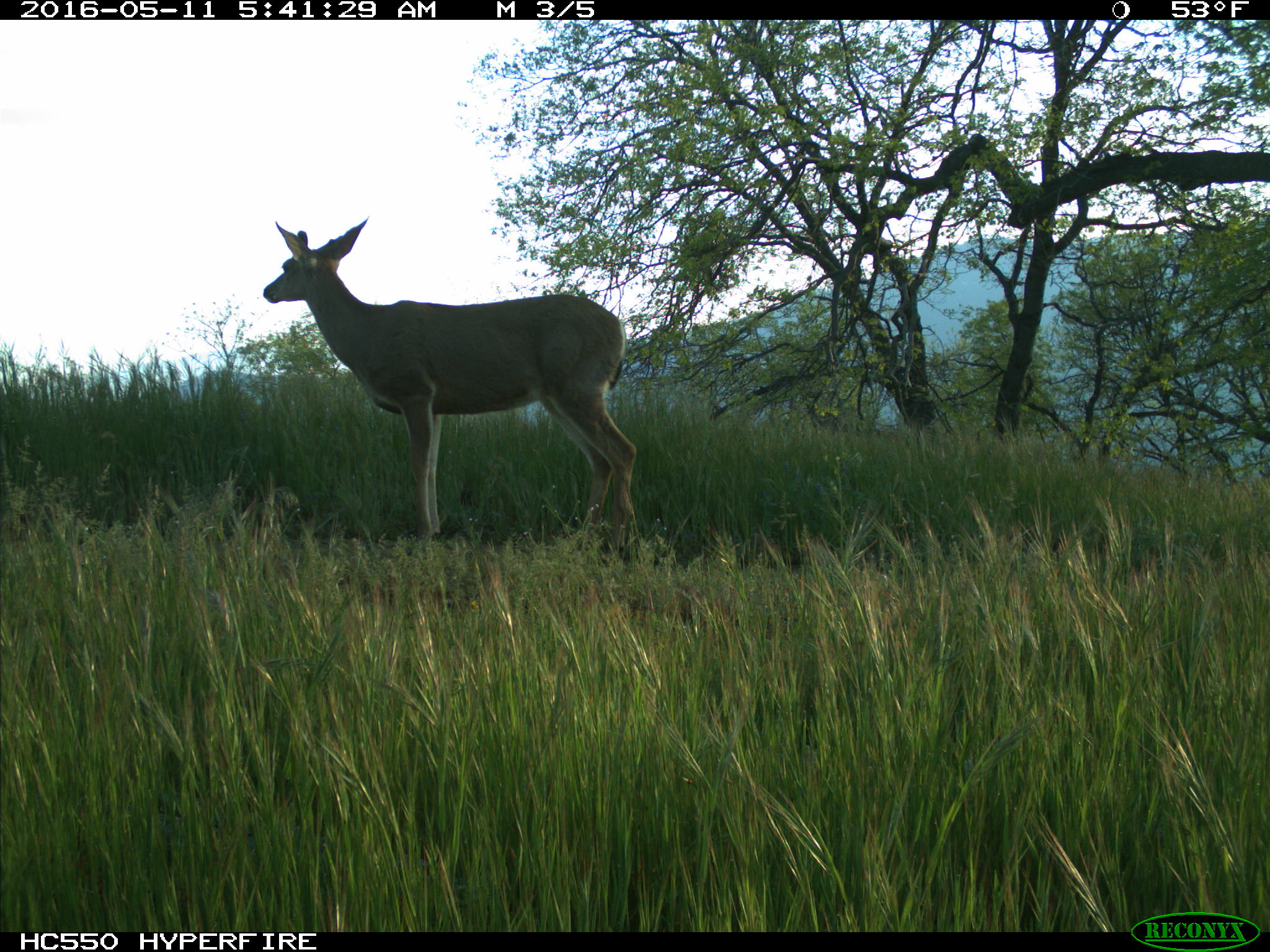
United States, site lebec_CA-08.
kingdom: Animalia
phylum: Chordata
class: Mammalia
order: Artiodactyla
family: Cervidae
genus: Odocoileus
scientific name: Odocoileus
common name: deer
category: unidentified deer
Unidentified deer (deer) (Odocoileus).